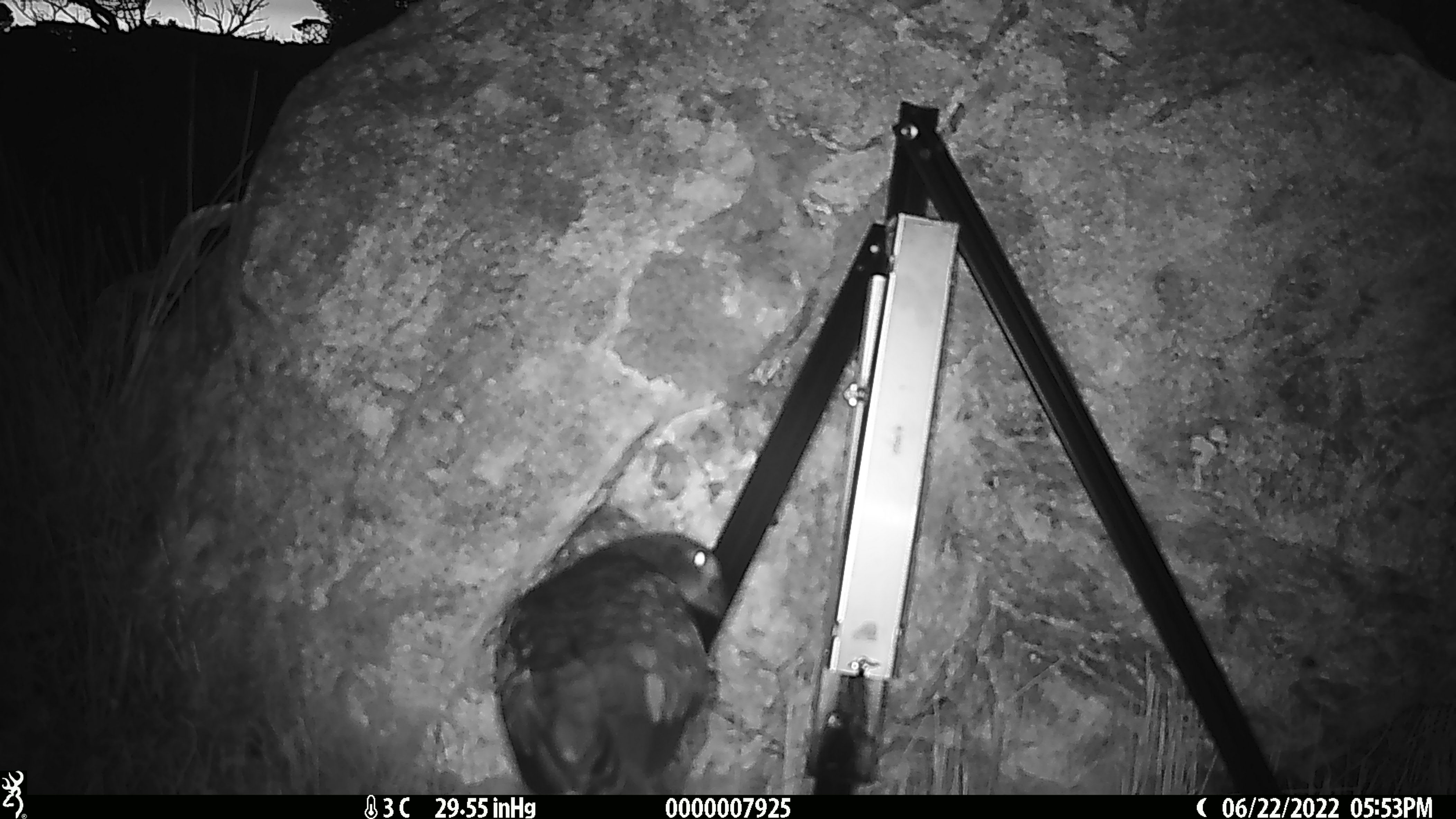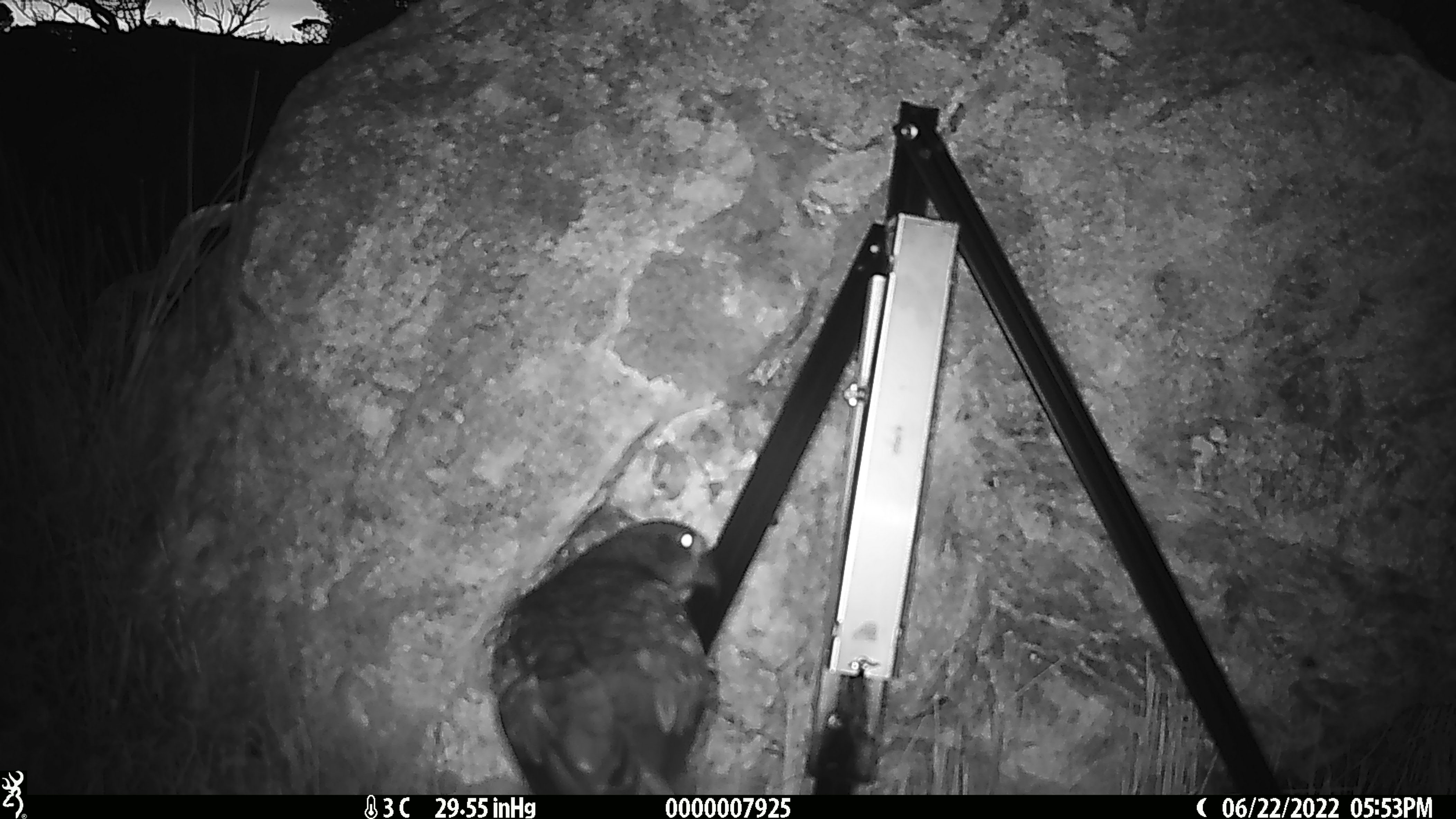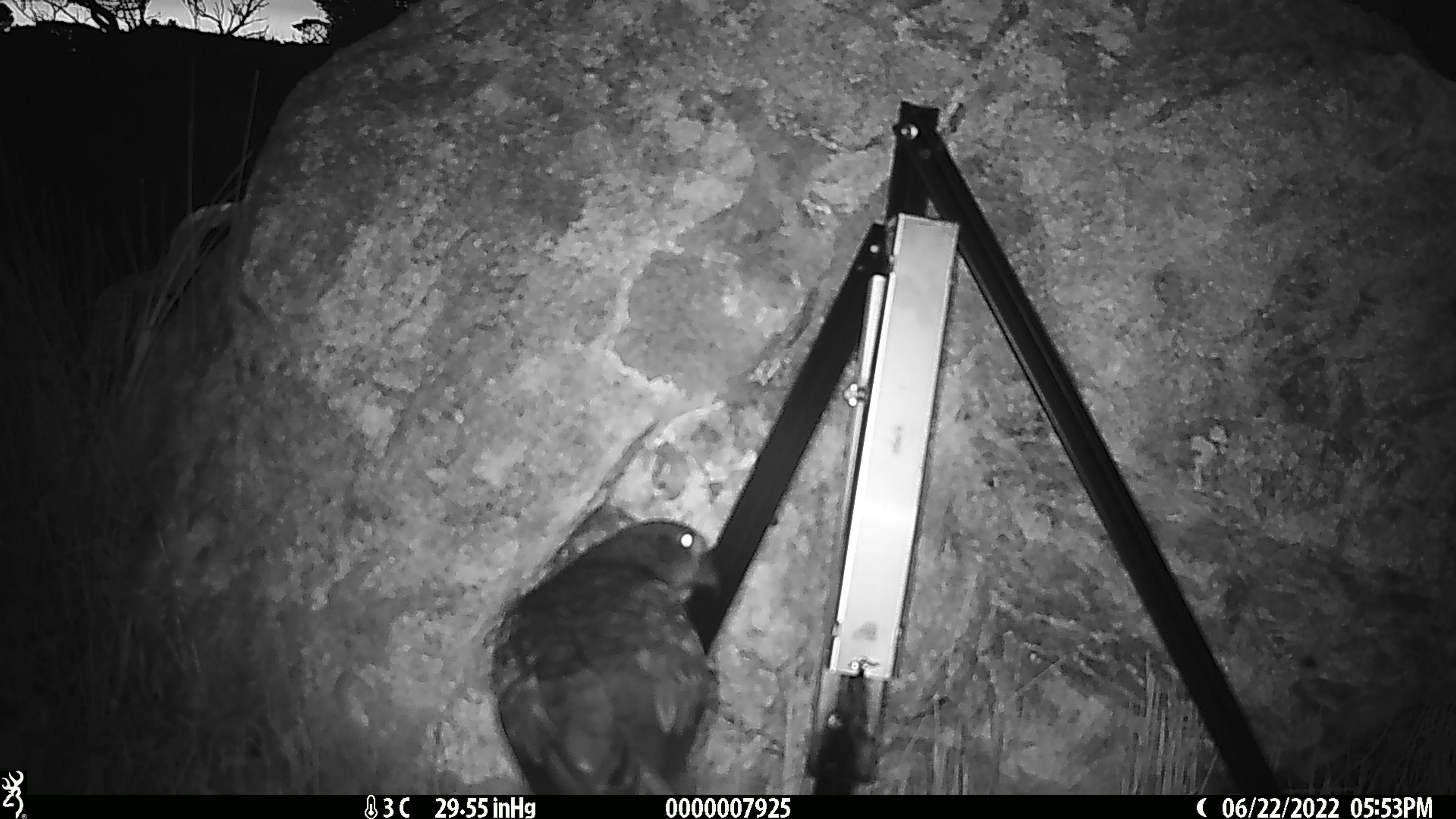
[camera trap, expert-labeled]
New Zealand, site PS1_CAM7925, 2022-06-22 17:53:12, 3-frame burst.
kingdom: Animalia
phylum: Chordata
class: Aves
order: Psittaciformes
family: Strigopidae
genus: Nestor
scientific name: Nestor notabilis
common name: kea